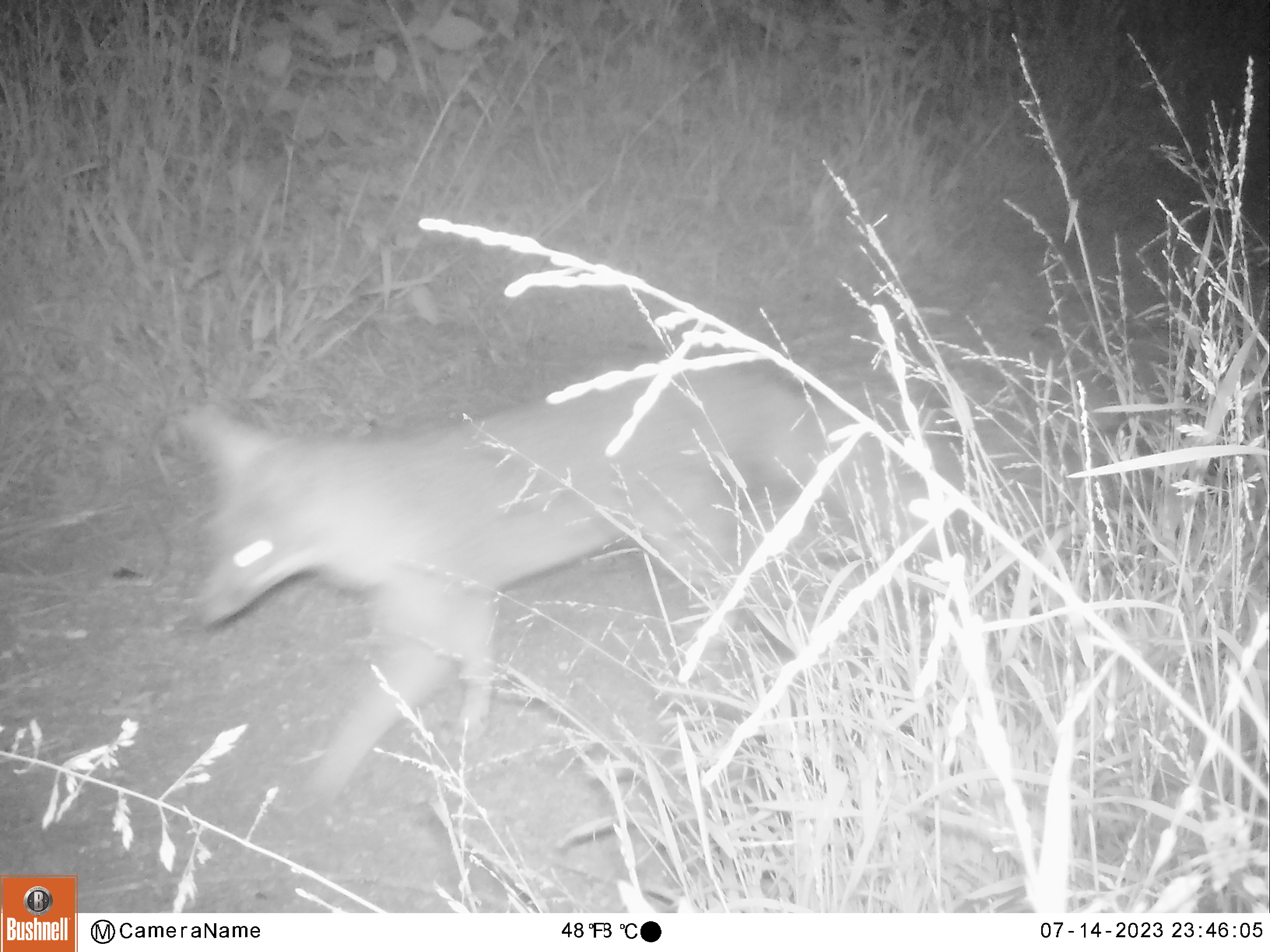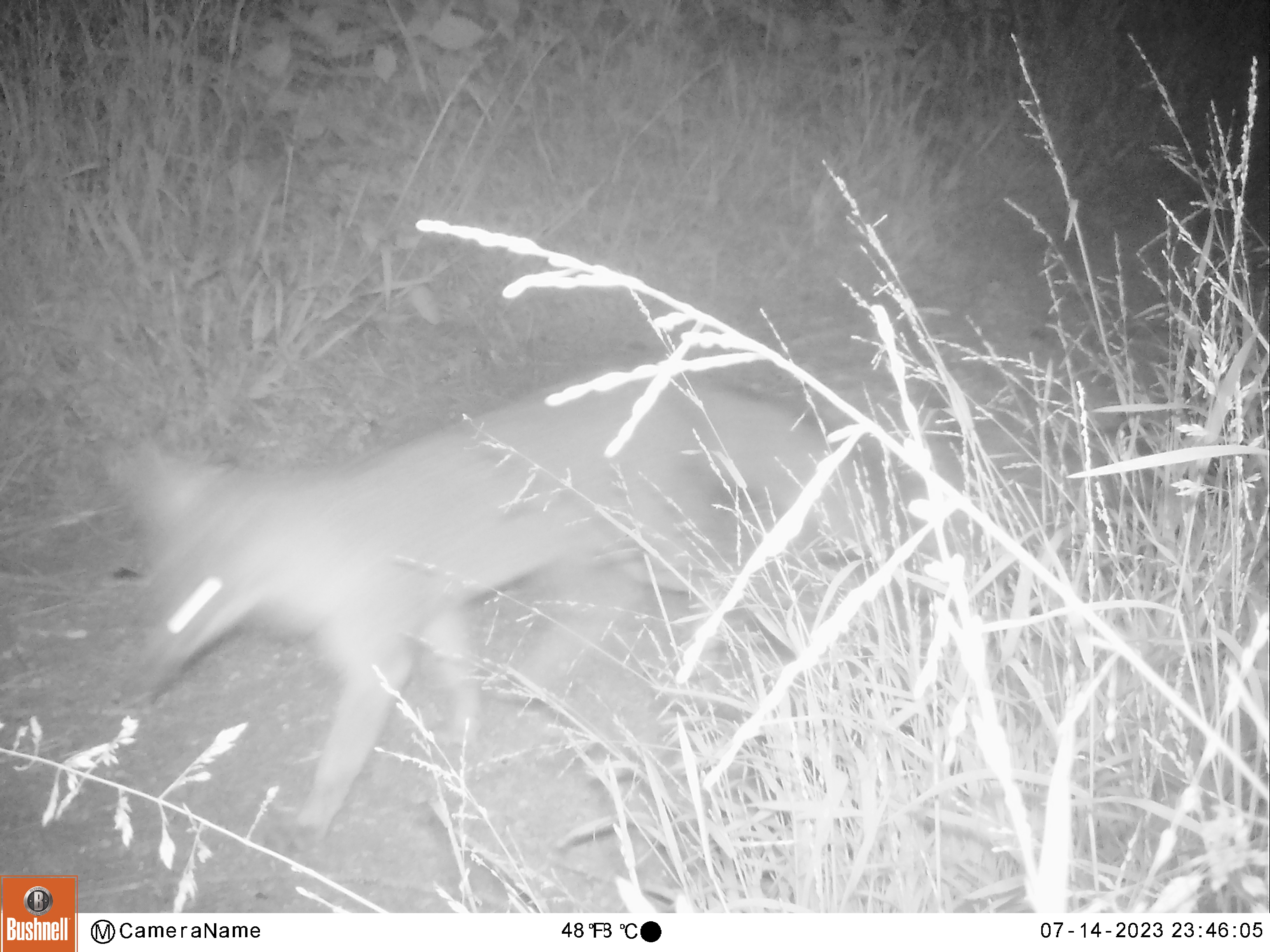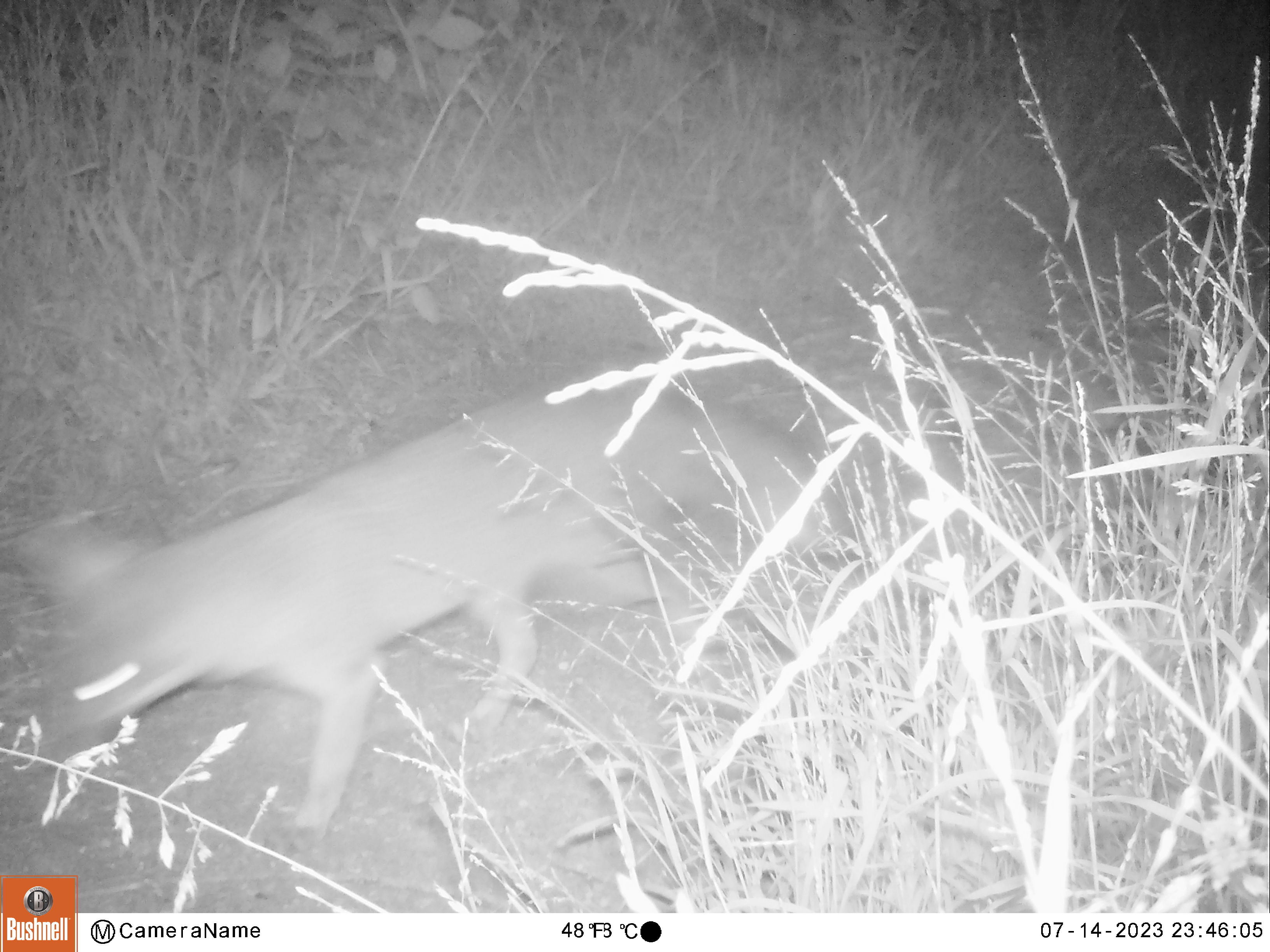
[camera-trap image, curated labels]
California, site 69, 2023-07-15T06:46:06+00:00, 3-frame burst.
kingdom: Animalia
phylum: Chordata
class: Mammalia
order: Carnivora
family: Canidae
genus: Urocyon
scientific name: Urocyon cinereoargenteus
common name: gray fox